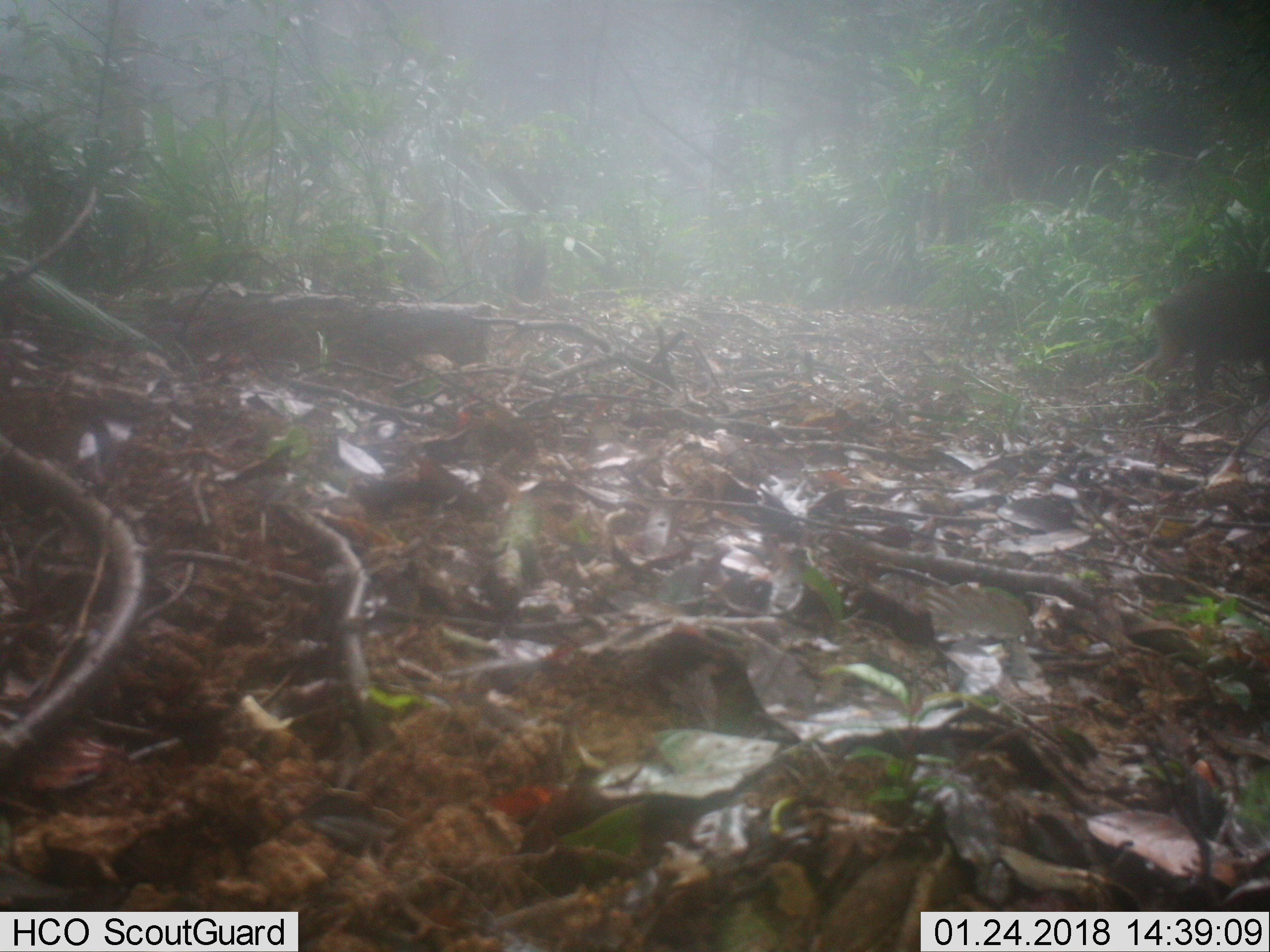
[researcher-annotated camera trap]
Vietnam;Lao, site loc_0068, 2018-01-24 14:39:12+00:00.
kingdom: Animalia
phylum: Chordata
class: Mammalia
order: Artiodactyla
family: Suidae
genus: Sus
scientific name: Sus scrofa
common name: eurasian wild pig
Eurasian wild pig (Sus scrofa). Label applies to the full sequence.